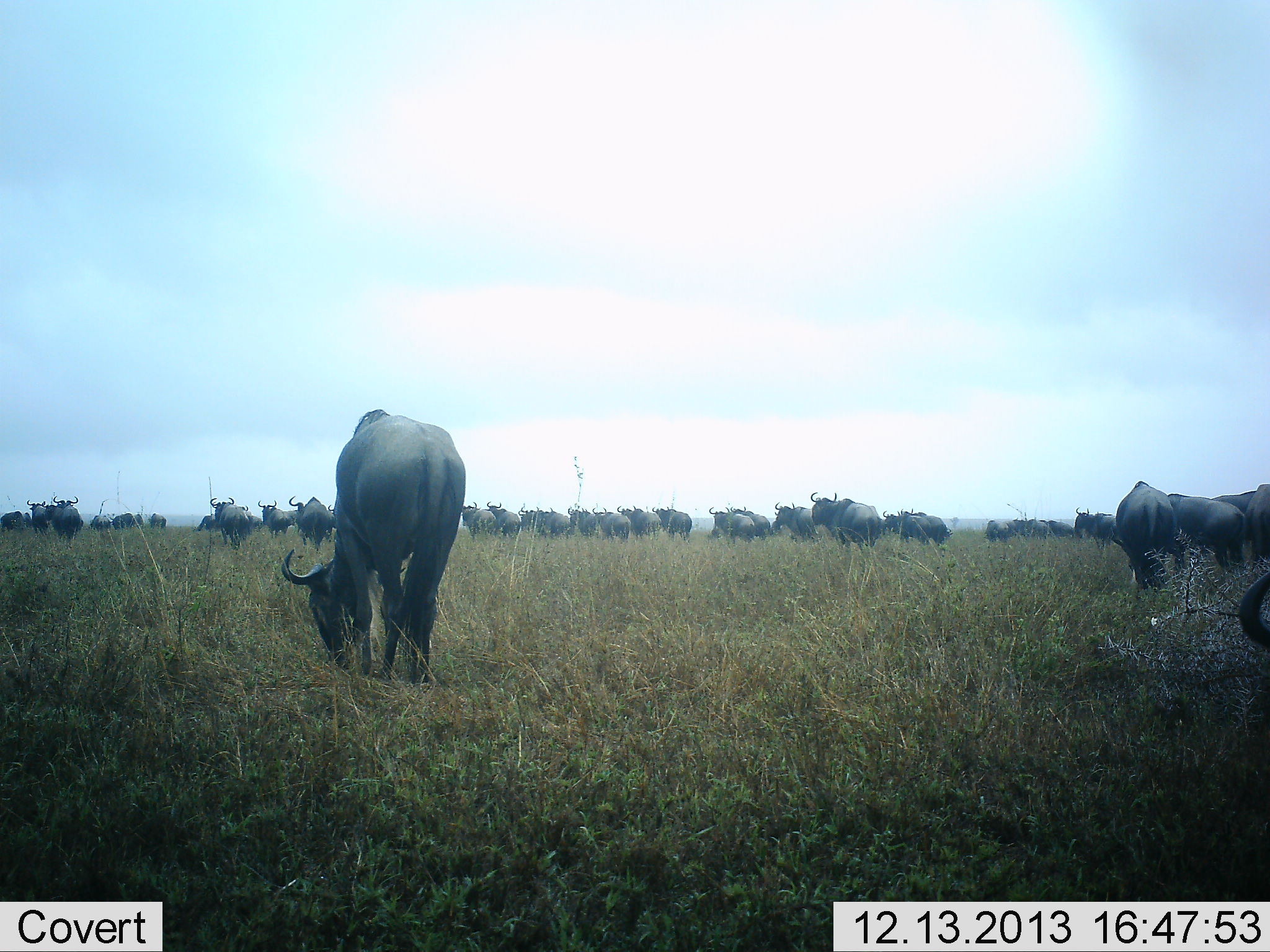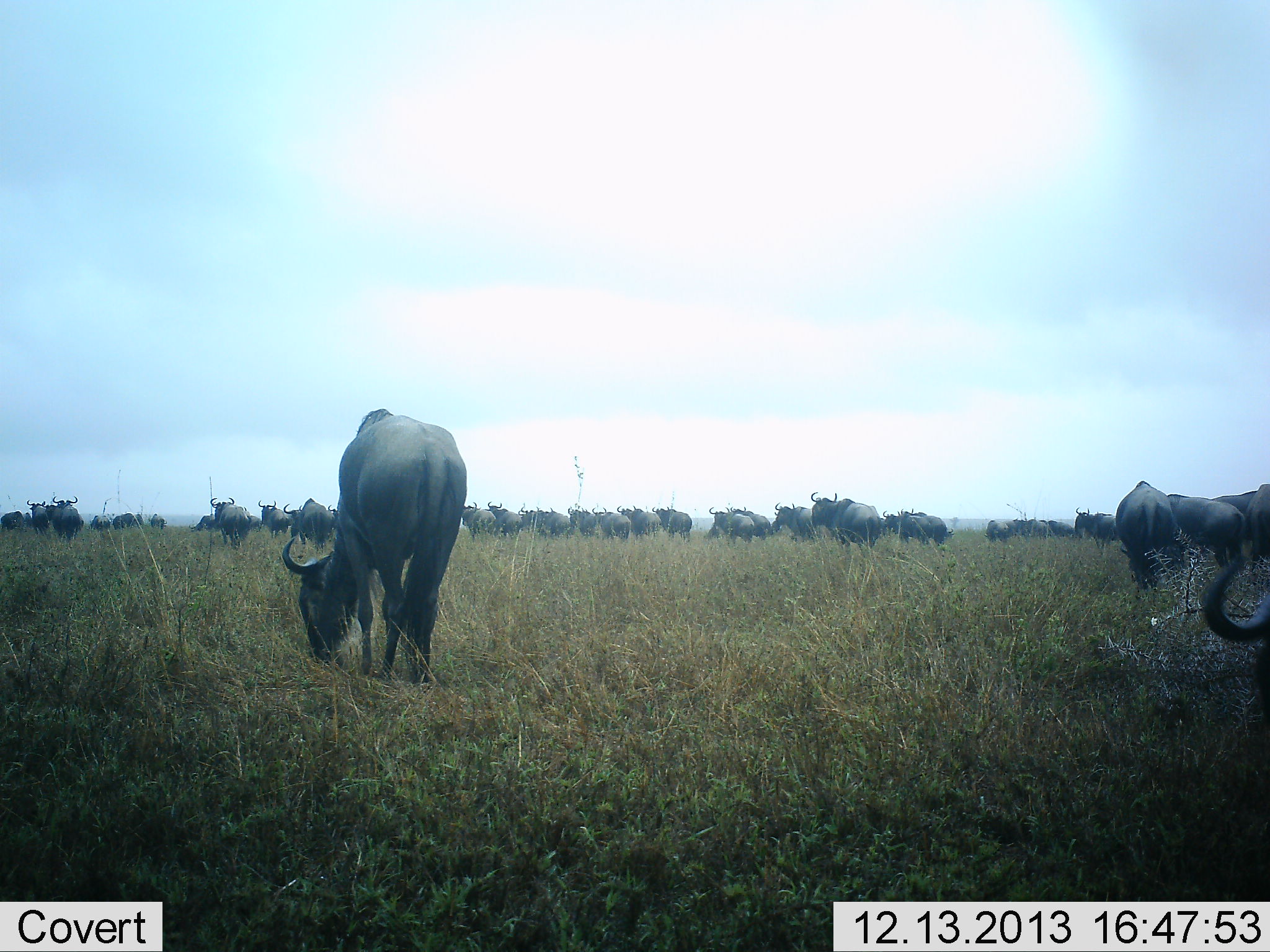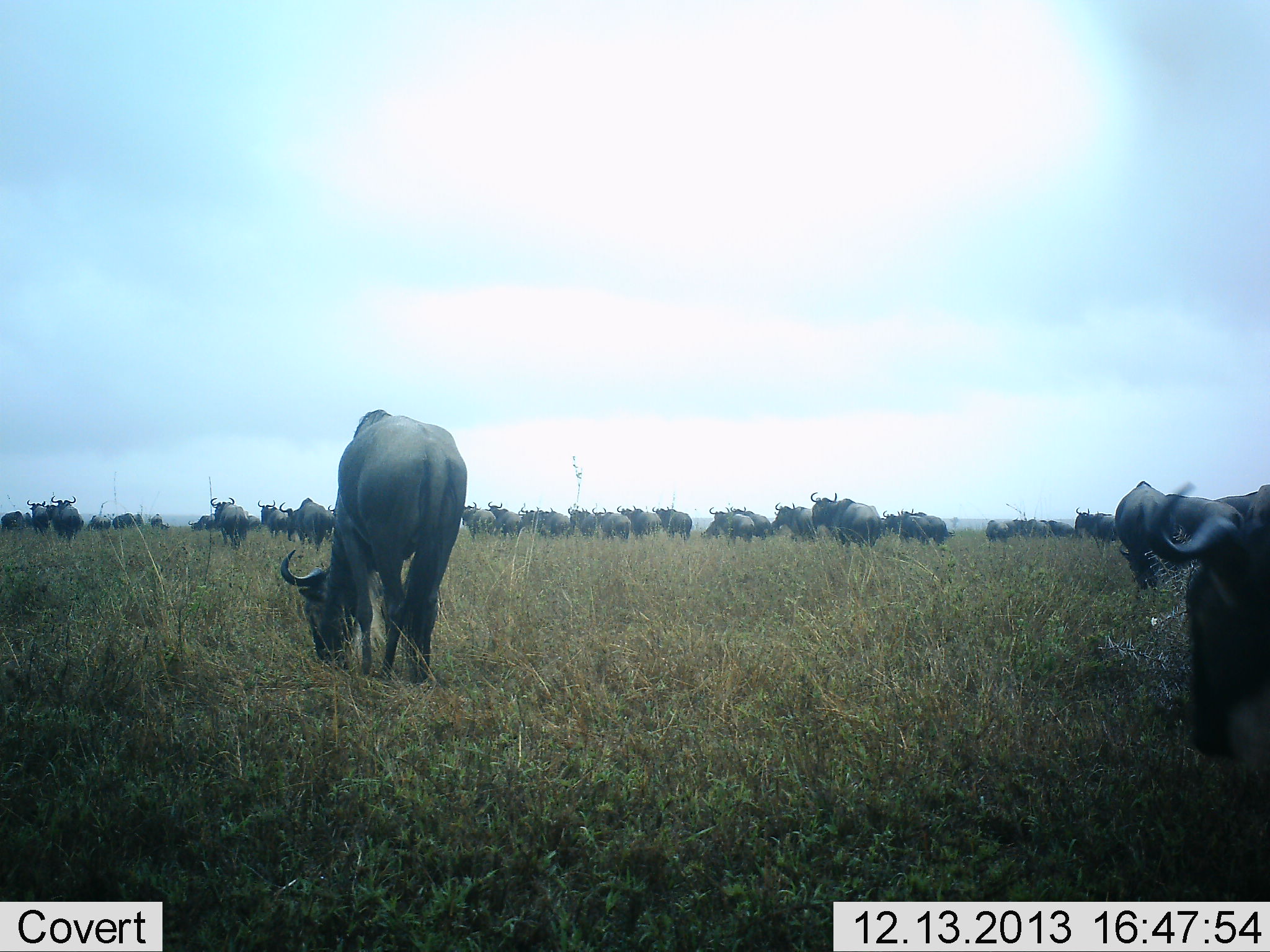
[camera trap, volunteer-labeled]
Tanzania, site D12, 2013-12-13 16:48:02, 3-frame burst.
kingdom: Animalia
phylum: Chordata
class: Mammalia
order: Artiodactyla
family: Bovidae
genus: Connochaetes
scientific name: Connochaetes taurinus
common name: blue wildebeest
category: wildebeest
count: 11-50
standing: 60%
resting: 0%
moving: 10%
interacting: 10%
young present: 0%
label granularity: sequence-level